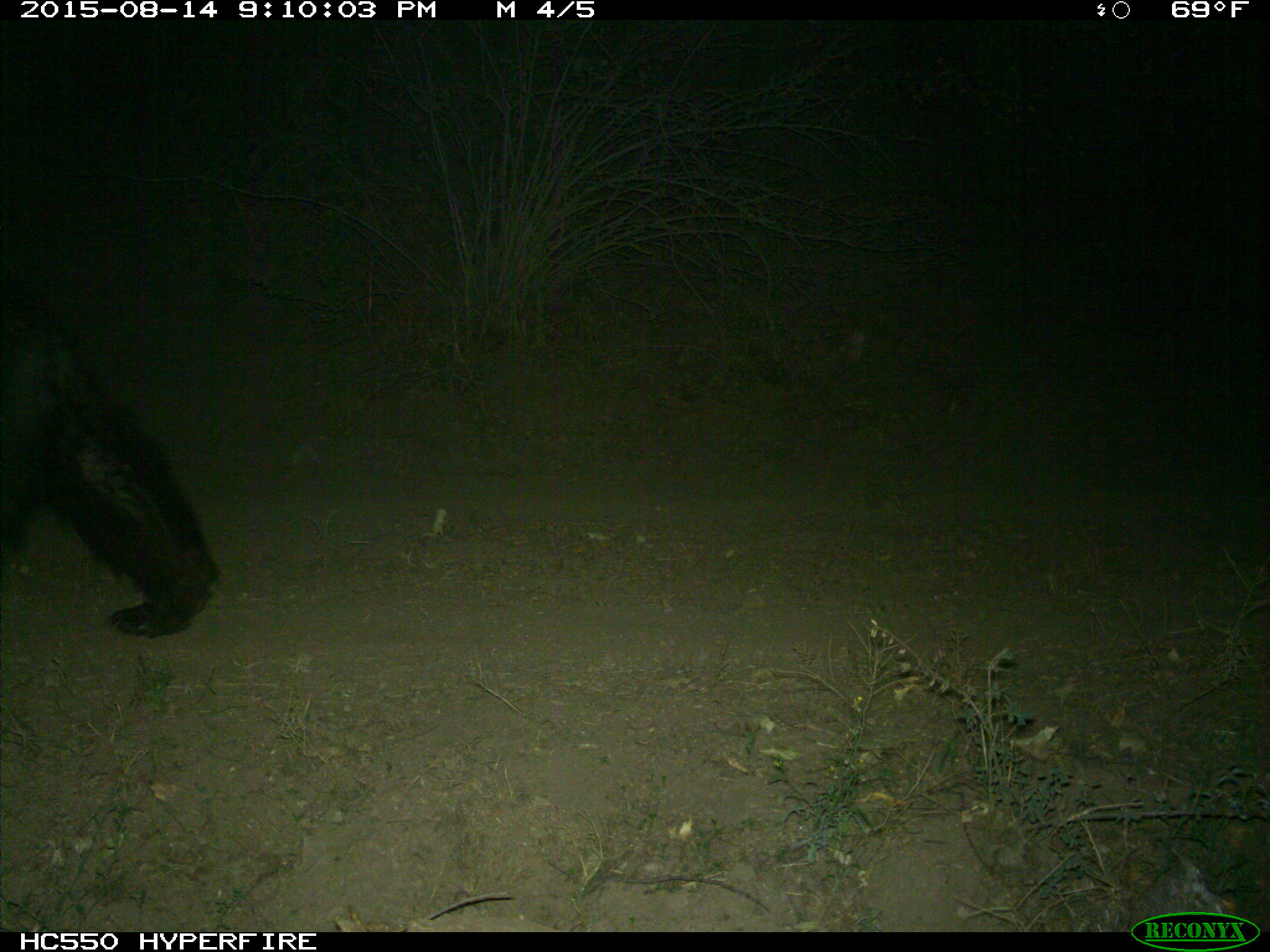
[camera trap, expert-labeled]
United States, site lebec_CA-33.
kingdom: Animalia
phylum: Chordata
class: Mammalia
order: Carnivora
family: Ursidae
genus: Ursus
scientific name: Ursus americanus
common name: american black bear